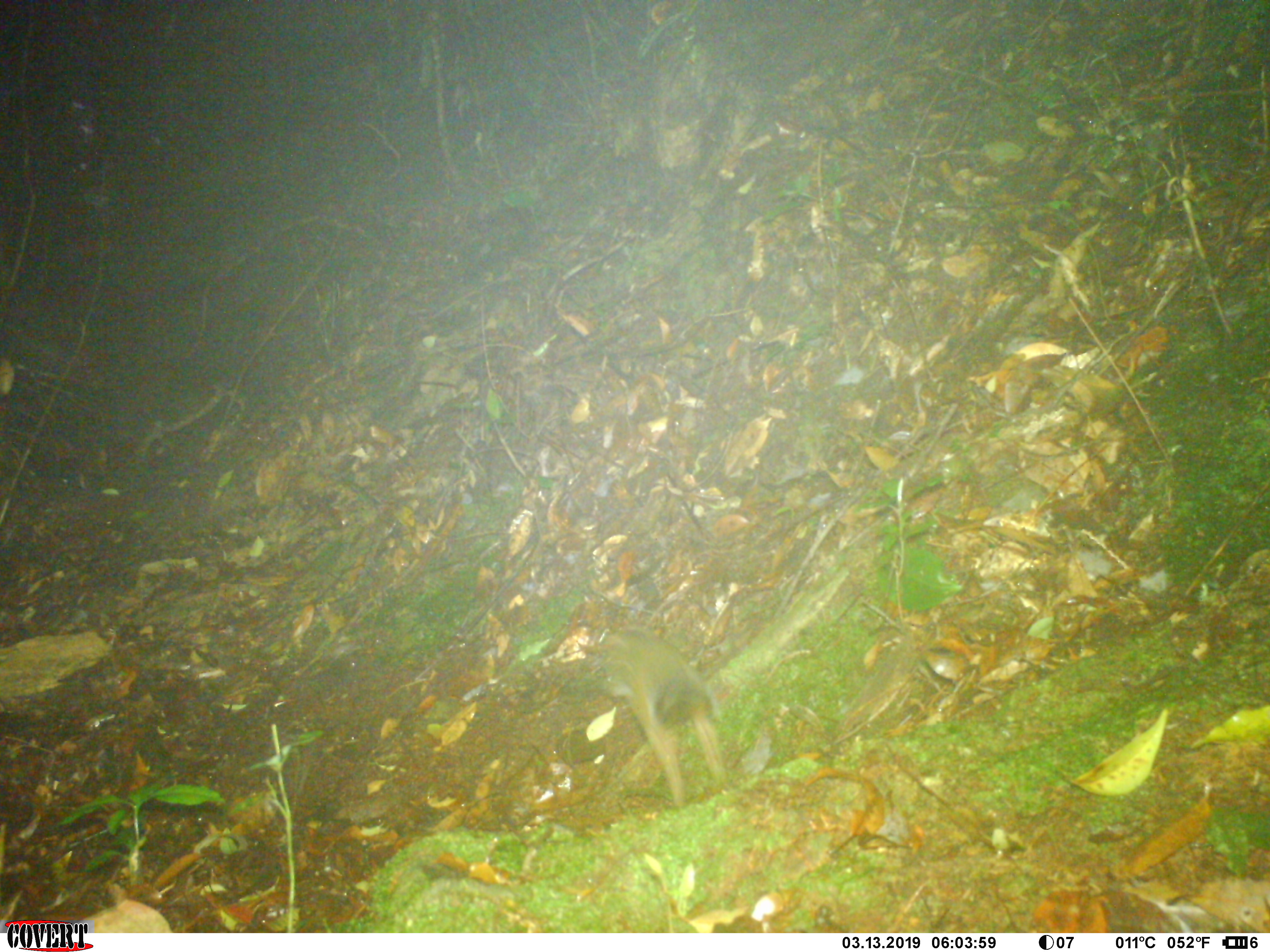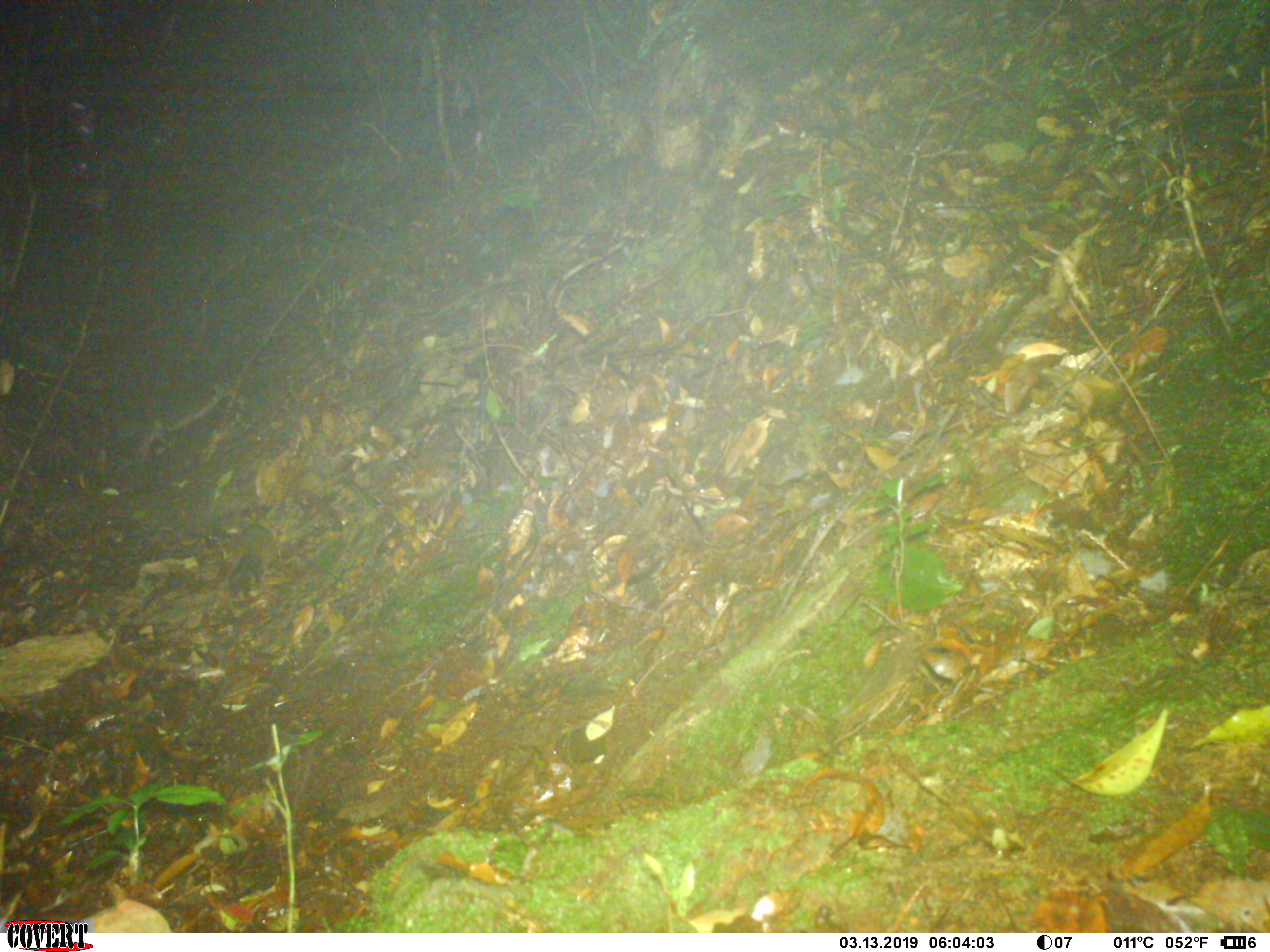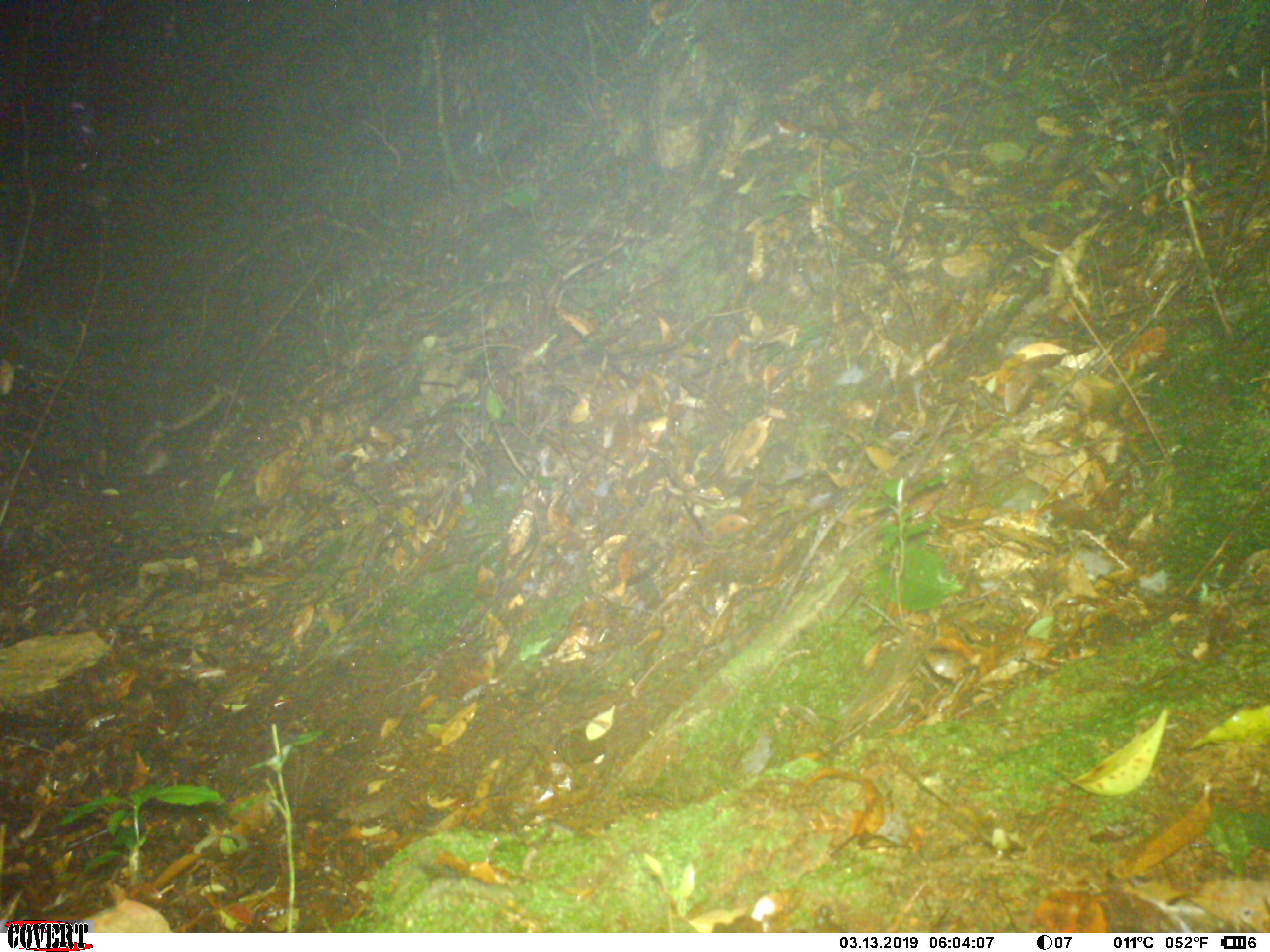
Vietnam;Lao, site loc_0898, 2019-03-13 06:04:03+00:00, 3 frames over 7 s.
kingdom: Animalia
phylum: Chordata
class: Mammalia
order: Rodentia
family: Sciuridae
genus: Dremomys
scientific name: Dremomys rufigenis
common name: red-cheeked squirrel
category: red cheeked squirrel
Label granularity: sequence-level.